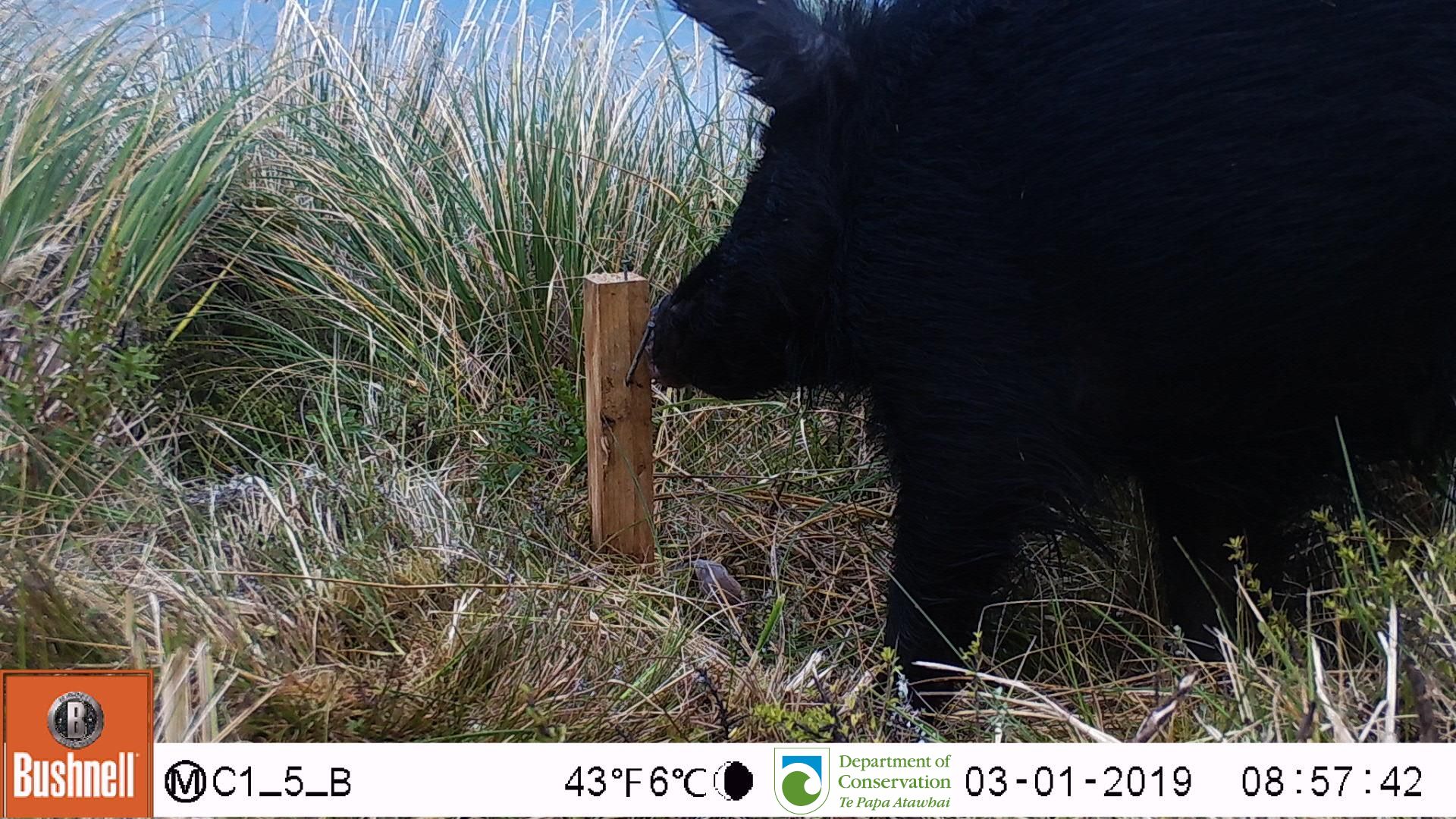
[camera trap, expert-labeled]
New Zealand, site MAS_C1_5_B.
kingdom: Animalia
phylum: Chordata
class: Mammalia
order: Artiodactyla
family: Suidae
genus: Sus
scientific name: Sus scrofa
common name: pig